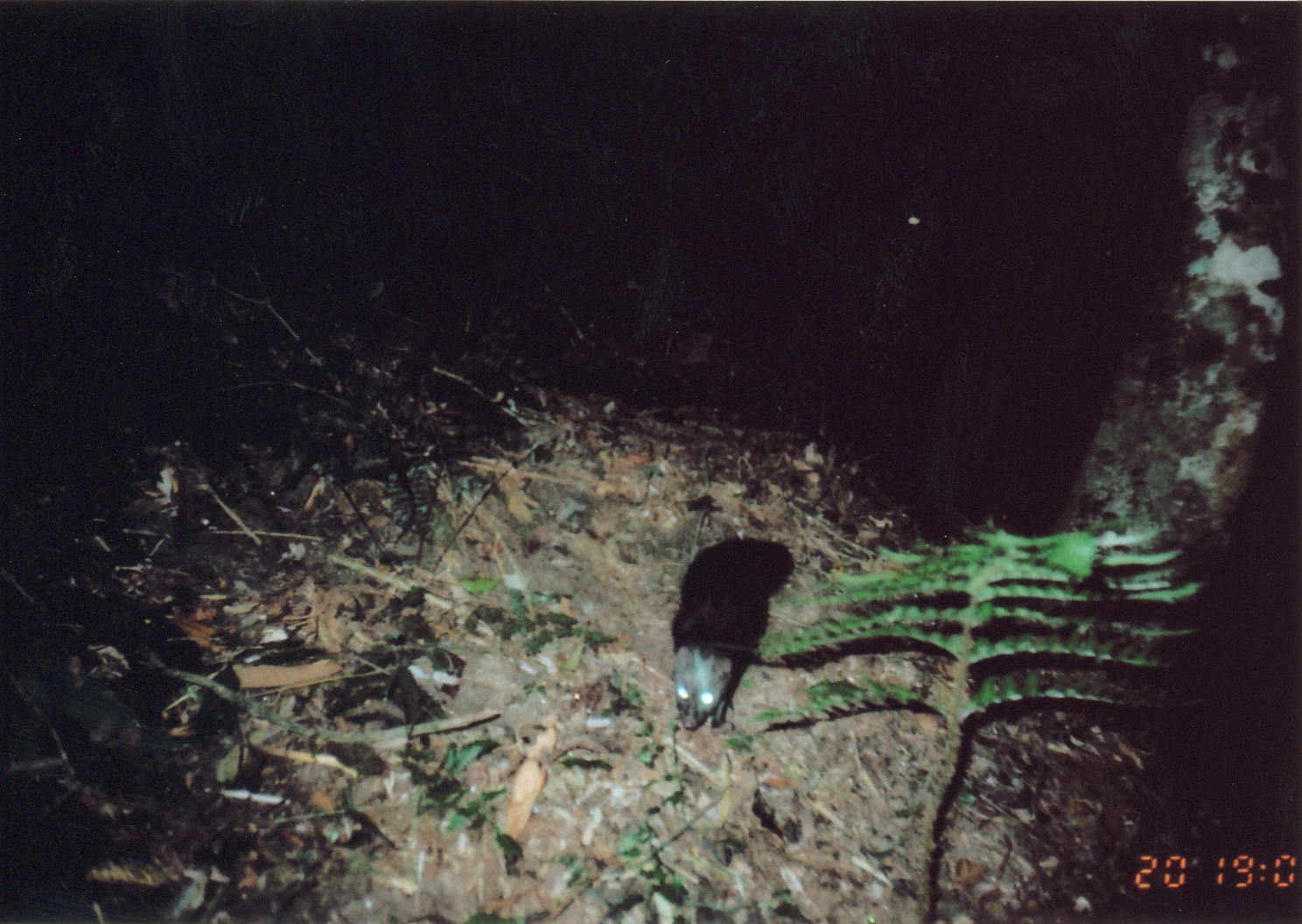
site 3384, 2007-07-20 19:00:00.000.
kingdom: Animalia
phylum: Chordata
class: Mammalia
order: Carnivora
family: Herpestidae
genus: Bdeogale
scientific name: Bdeogale crassicauda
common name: bushy-tailed mongoose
Bdeogale crassicauda (bushy-tailed mongoose), count 1.